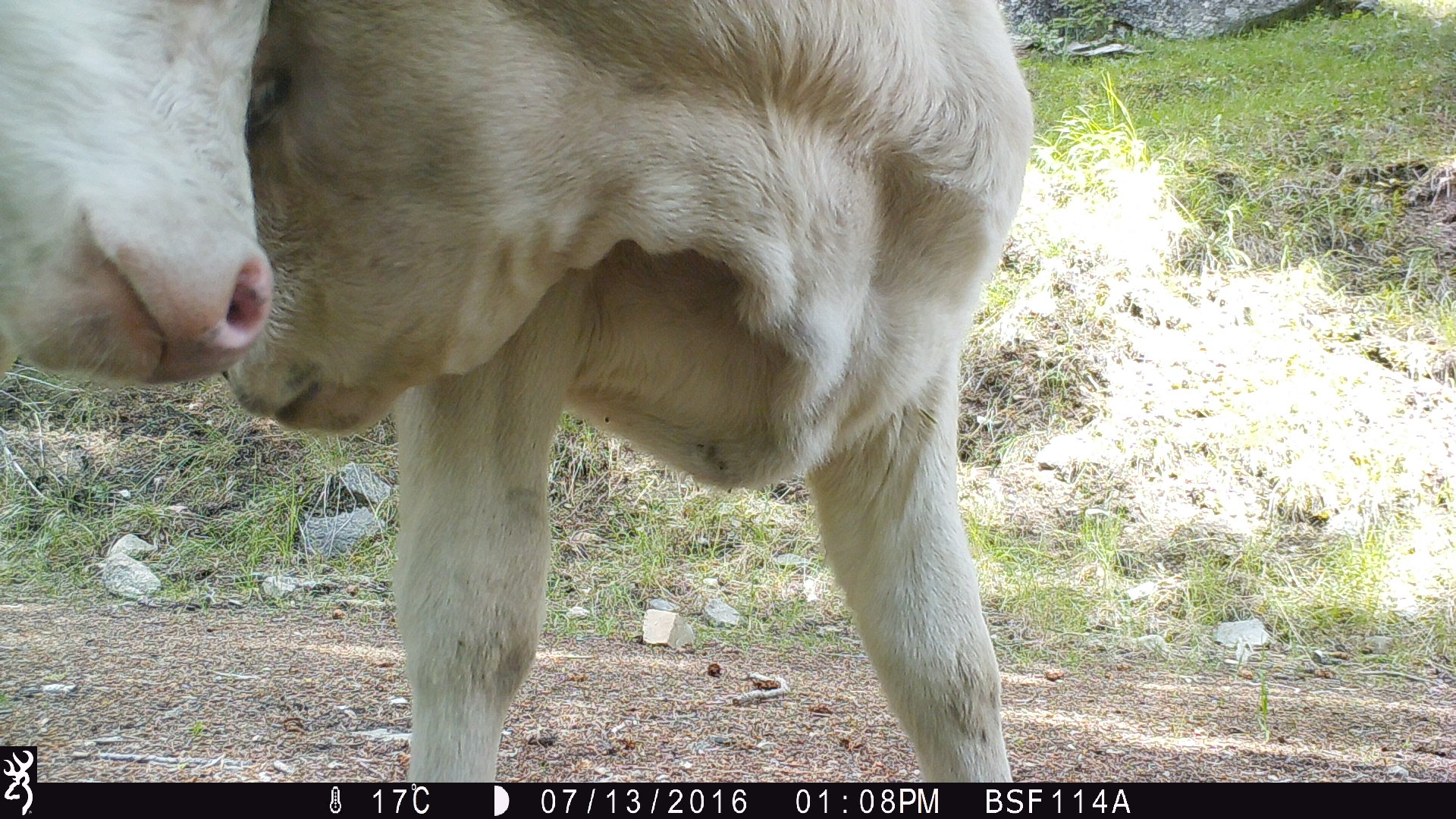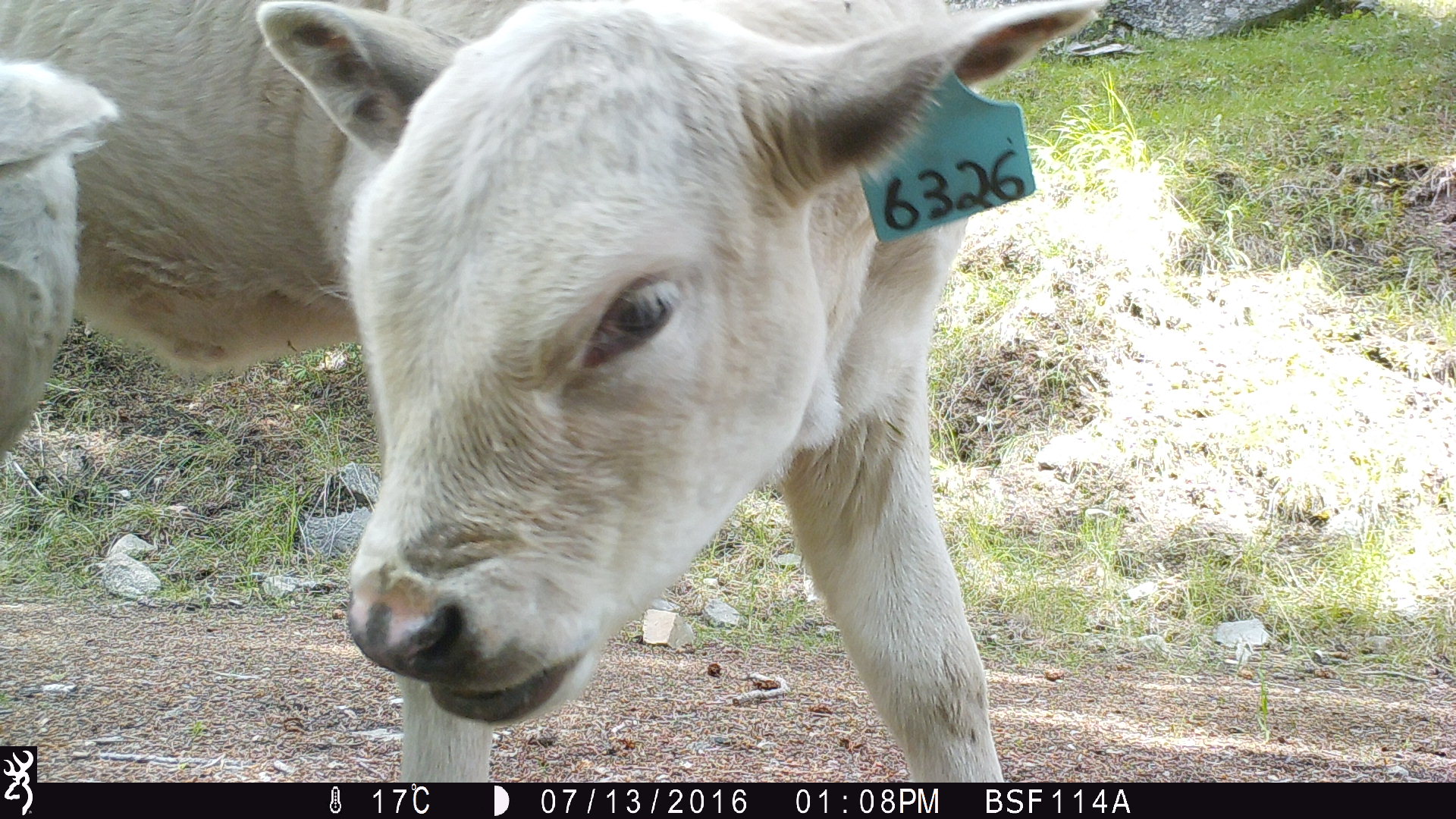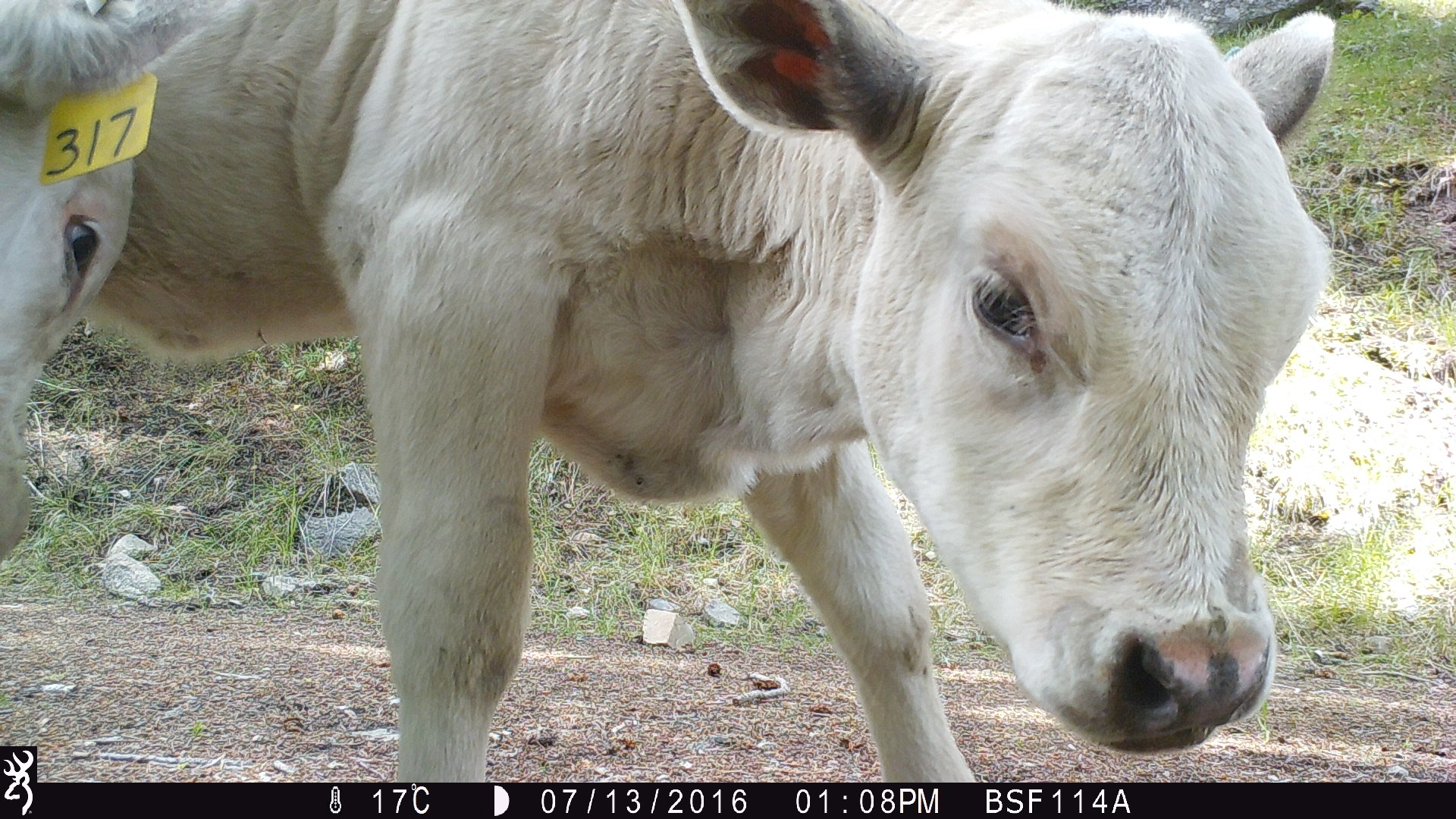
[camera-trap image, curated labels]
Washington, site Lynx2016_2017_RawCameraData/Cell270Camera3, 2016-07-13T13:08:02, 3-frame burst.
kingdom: Animalia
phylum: Chordata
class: Mammalia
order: Artiodactyla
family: Bovidae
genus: Bos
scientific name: Bos taurus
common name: domestic cattle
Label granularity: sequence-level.